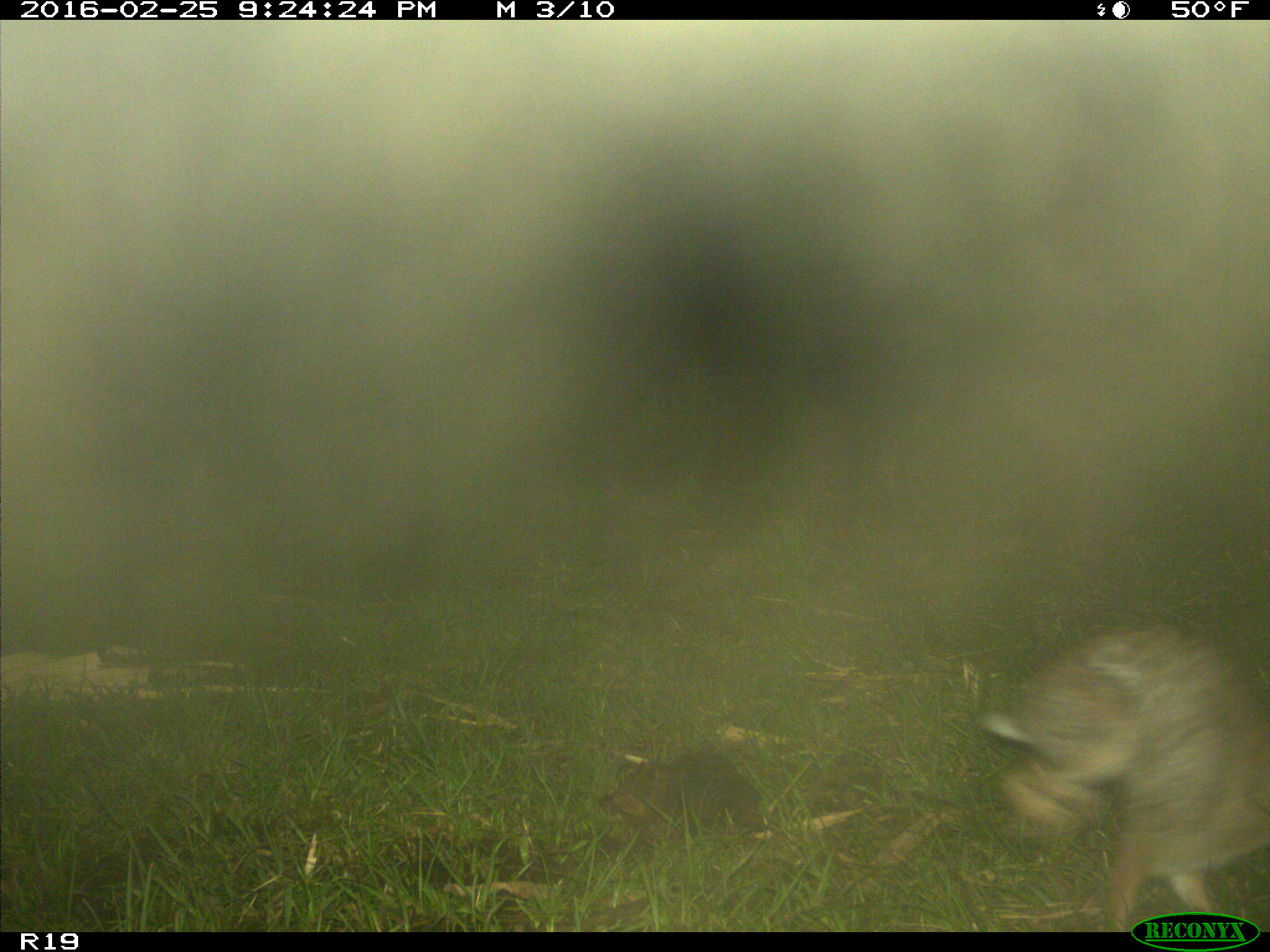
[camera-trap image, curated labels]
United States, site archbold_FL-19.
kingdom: Animalia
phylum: Chordata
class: Mammalia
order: Lagomorpha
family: Leporidae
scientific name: Leporidae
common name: rabbits and hares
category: unidentified rabbit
Unidentified rabbit (rabbits and hares) (Leporidae).